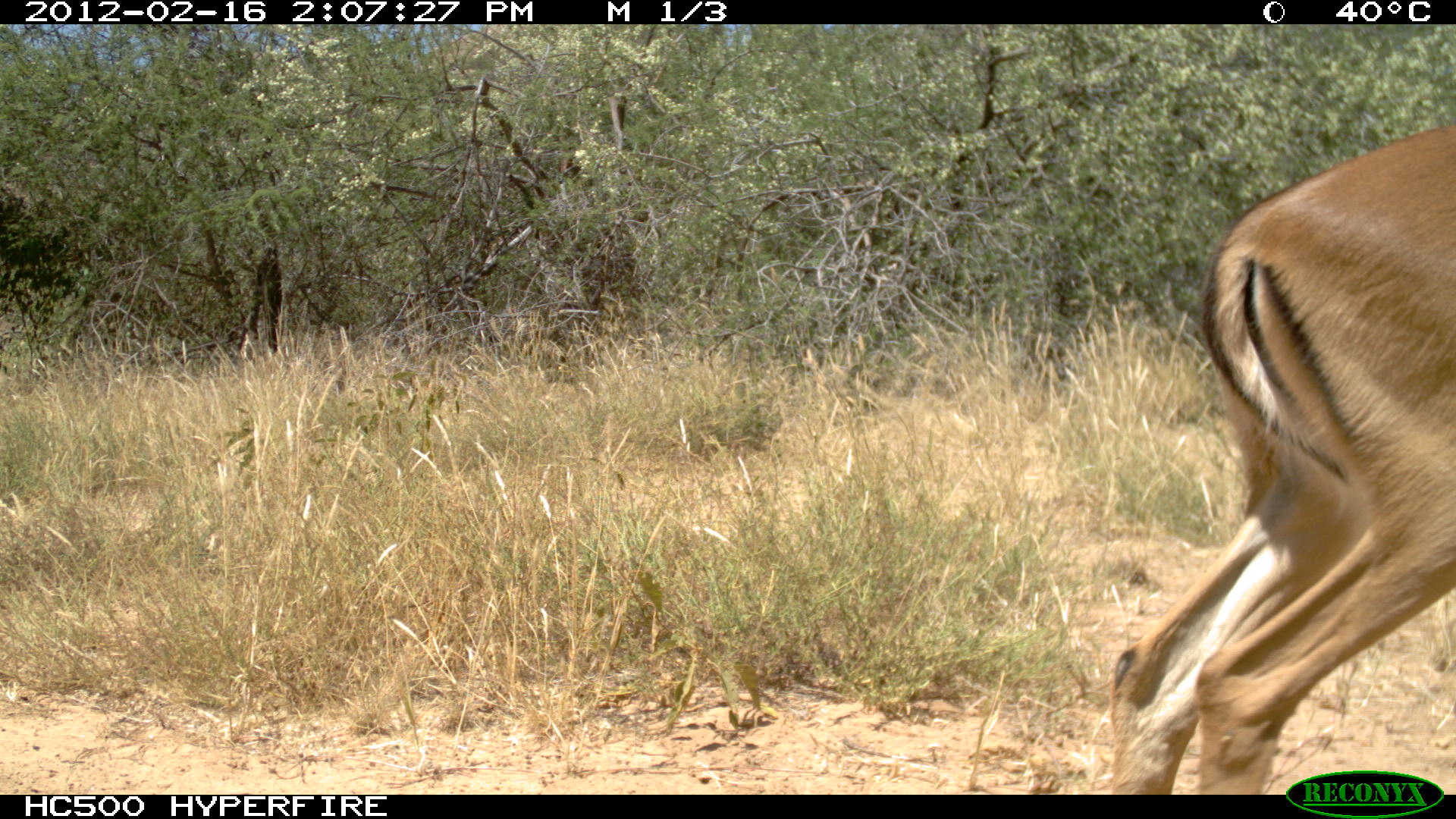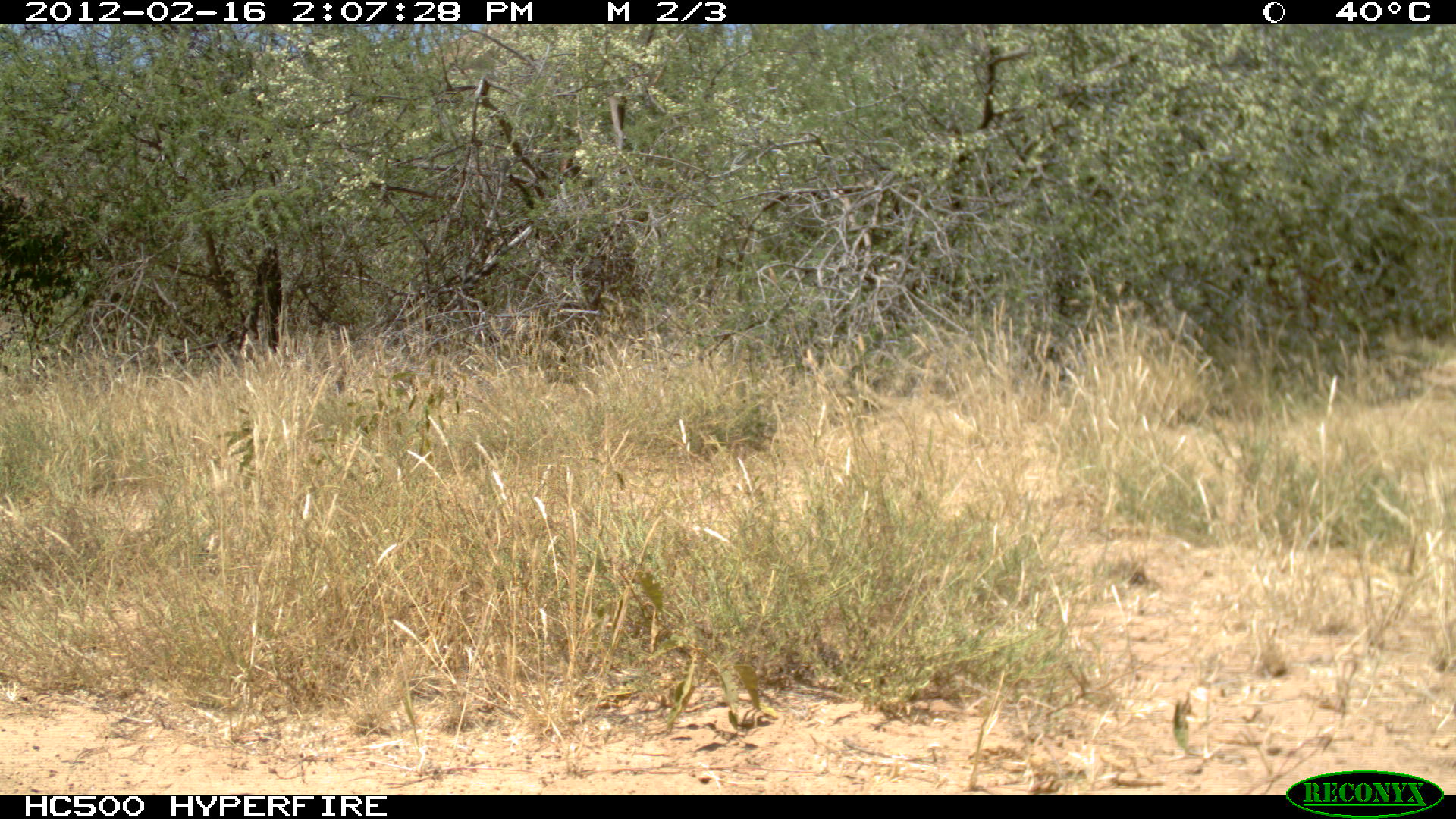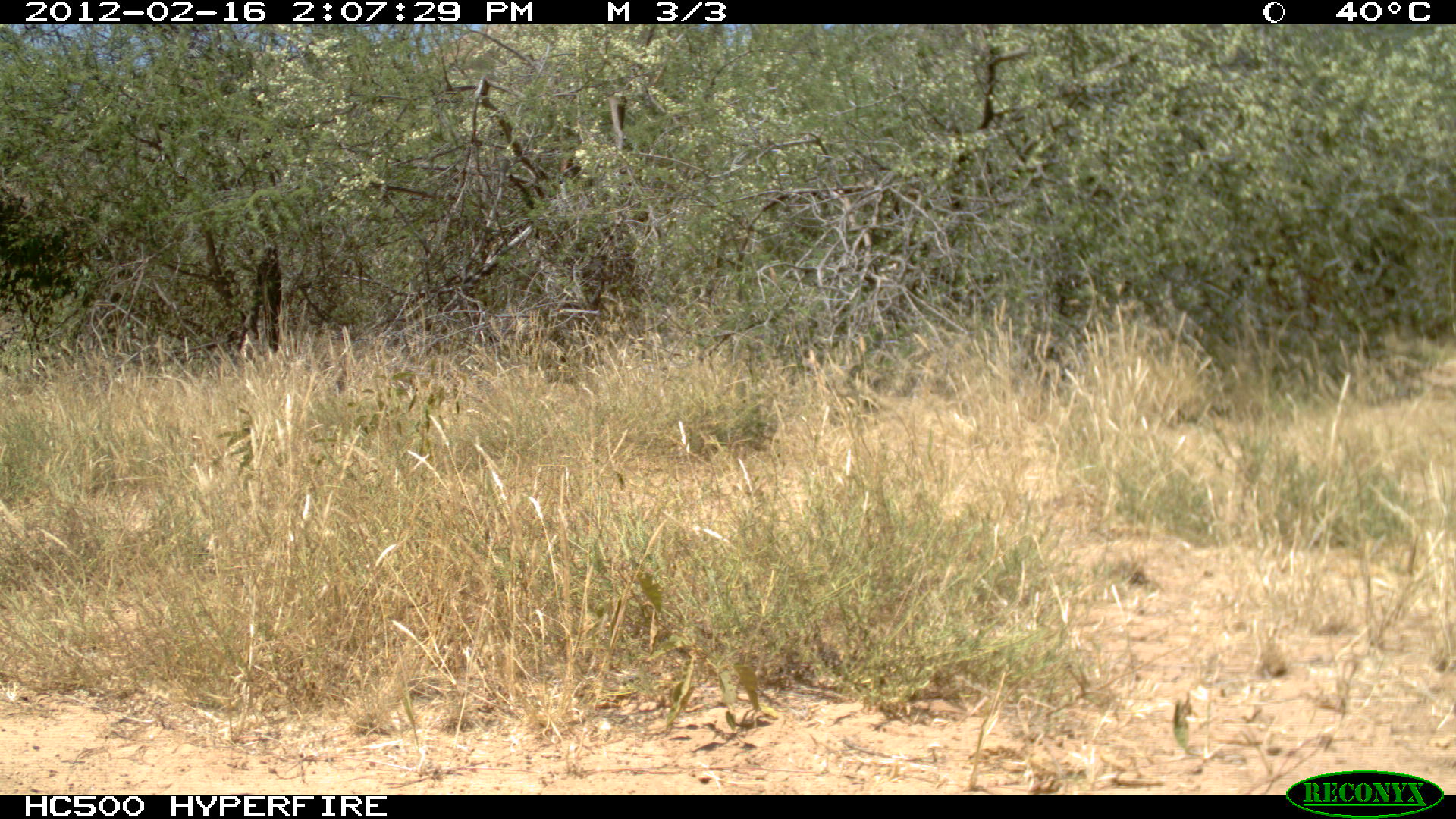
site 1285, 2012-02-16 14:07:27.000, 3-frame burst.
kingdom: Animalia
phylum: Chordata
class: Mammalia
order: Artiodactyla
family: Bovidae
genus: Aepyceros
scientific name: Aepyceros melampus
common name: impala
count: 1